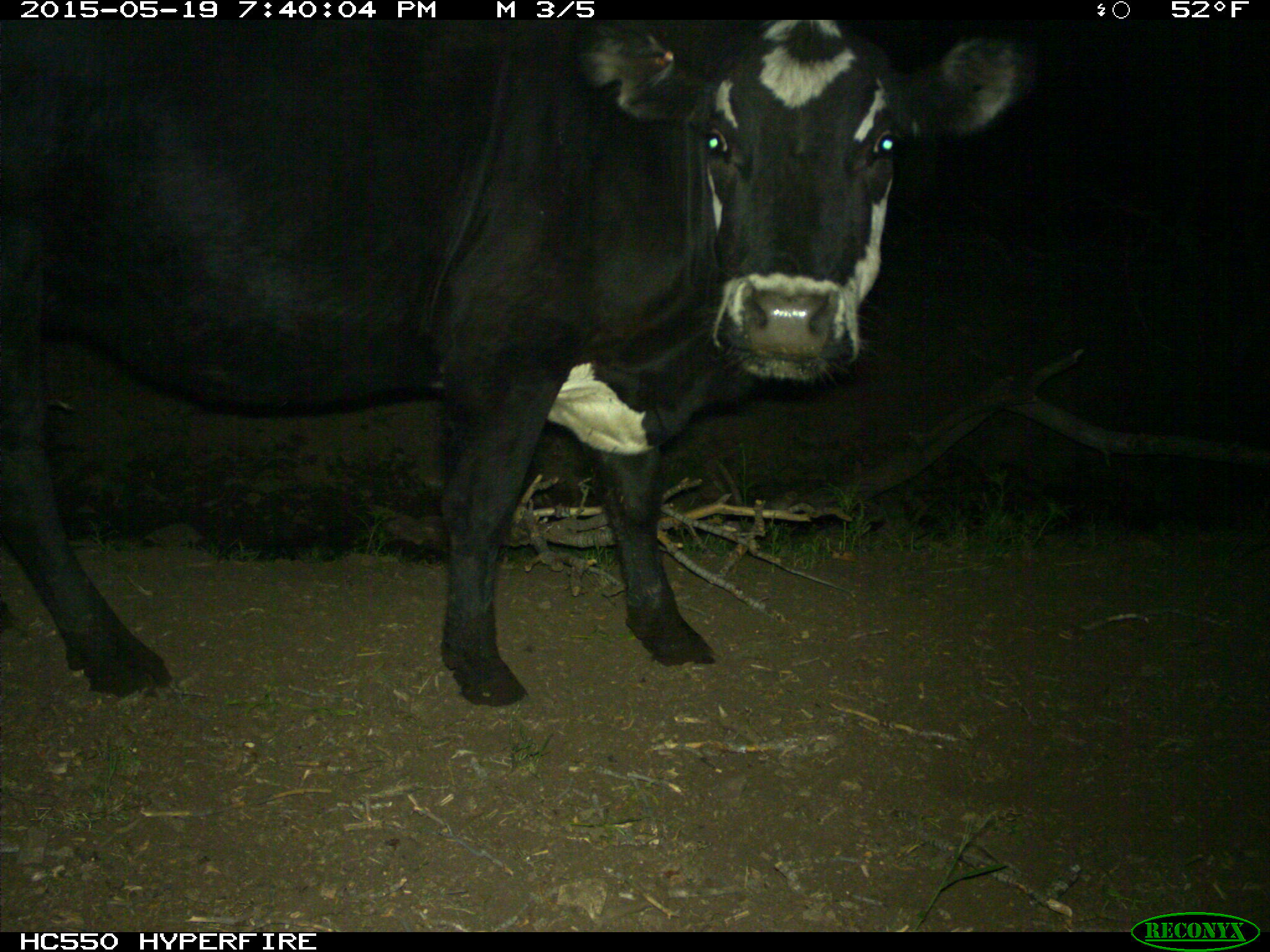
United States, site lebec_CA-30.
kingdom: Animalia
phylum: Chordata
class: Mammalia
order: Artiodactyla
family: Bovidae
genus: Bos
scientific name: Bos taurus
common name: domestic cow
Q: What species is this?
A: Bos taurus (domestic cow).